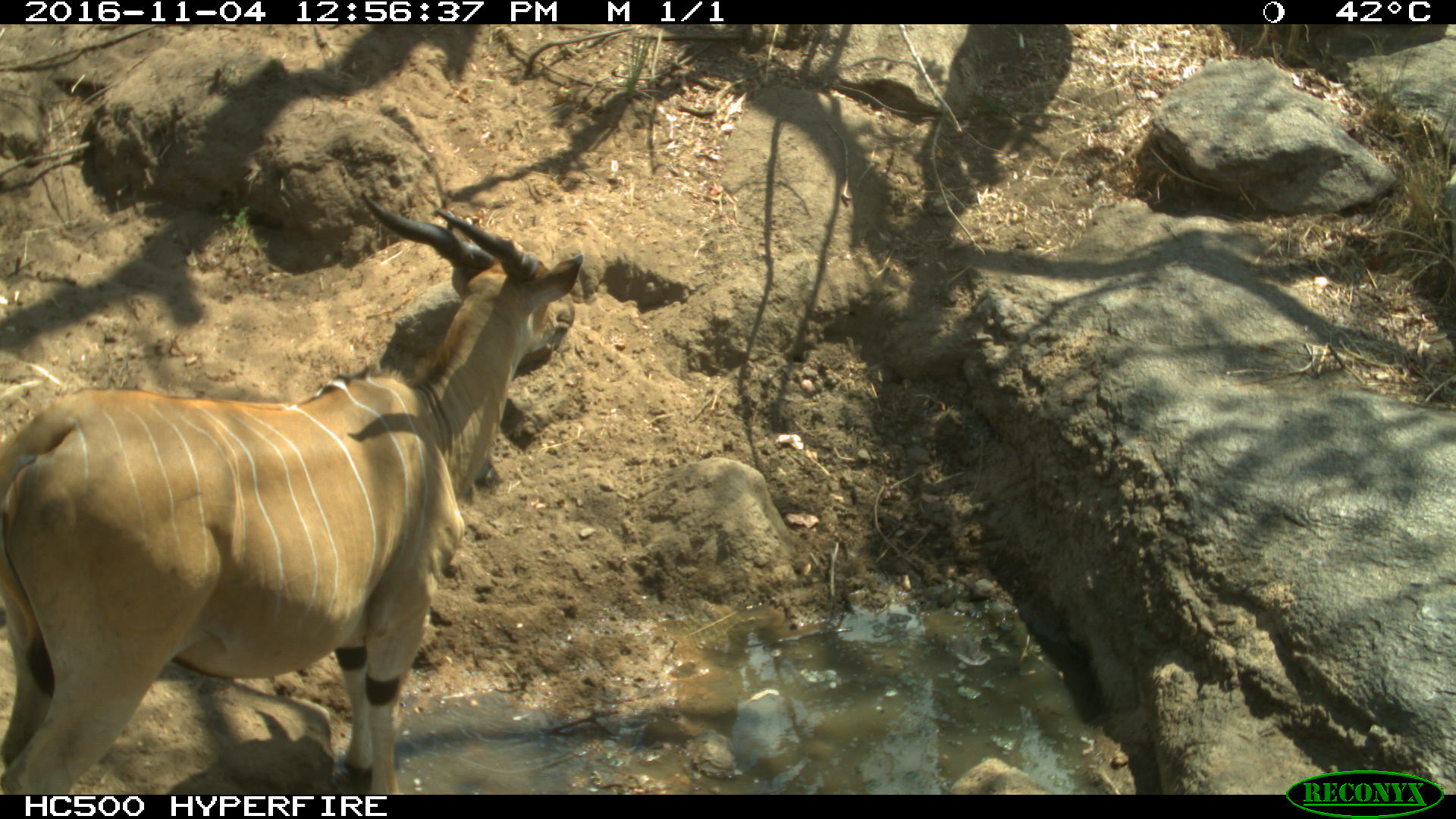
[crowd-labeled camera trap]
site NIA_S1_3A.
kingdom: Animalia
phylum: Chordata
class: Mammalia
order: Artiodactyla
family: Bovidae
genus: Tragelaphus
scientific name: Tragelaphus oryx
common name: eland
Eland (Tragelaphus oryx), count 1. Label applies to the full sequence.